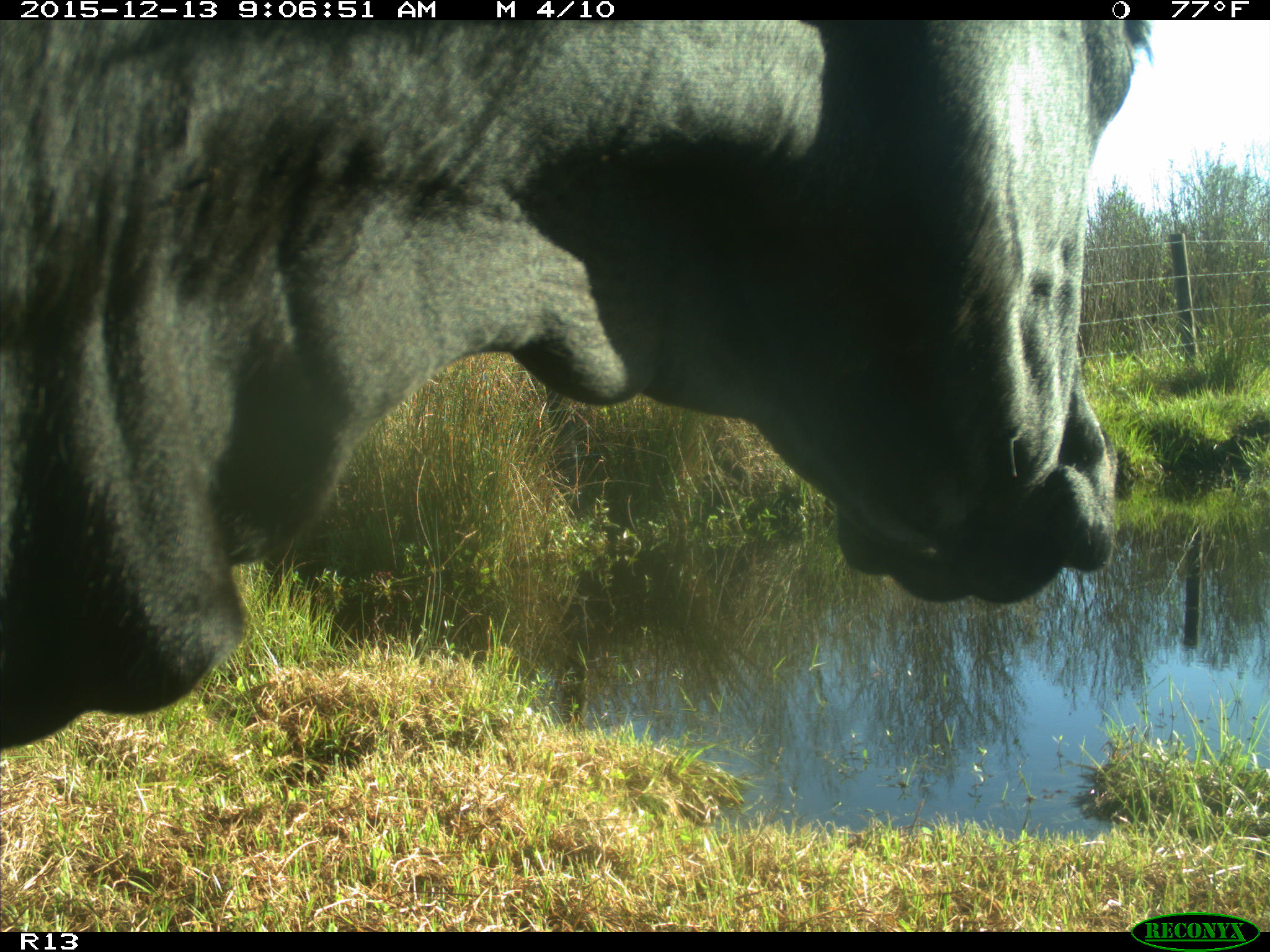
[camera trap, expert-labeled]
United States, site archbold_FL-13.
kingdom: Animalia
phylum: Chordata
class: Mammalia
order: Artiodactyla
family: Bovidae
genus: Bos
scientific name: Bos taurus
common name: domestic cow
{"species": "Bos taurus (domestic cow)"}